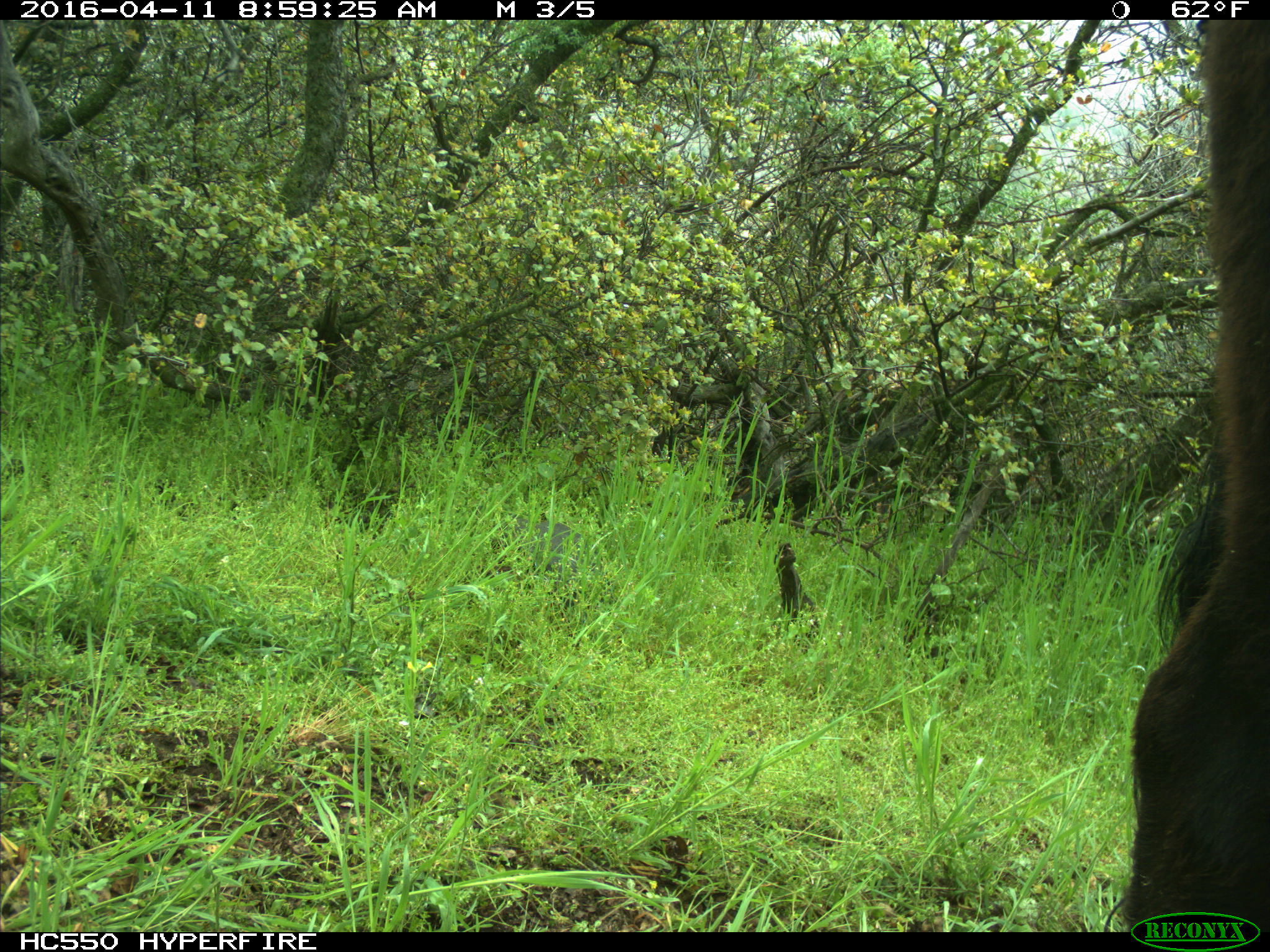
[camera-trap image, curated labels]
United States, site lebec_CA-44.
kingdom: Animalia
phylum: Chordata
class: Mammalia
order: Artiodactyla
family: Bovidae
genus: Bos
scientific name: Bos taurus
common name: domestic cow